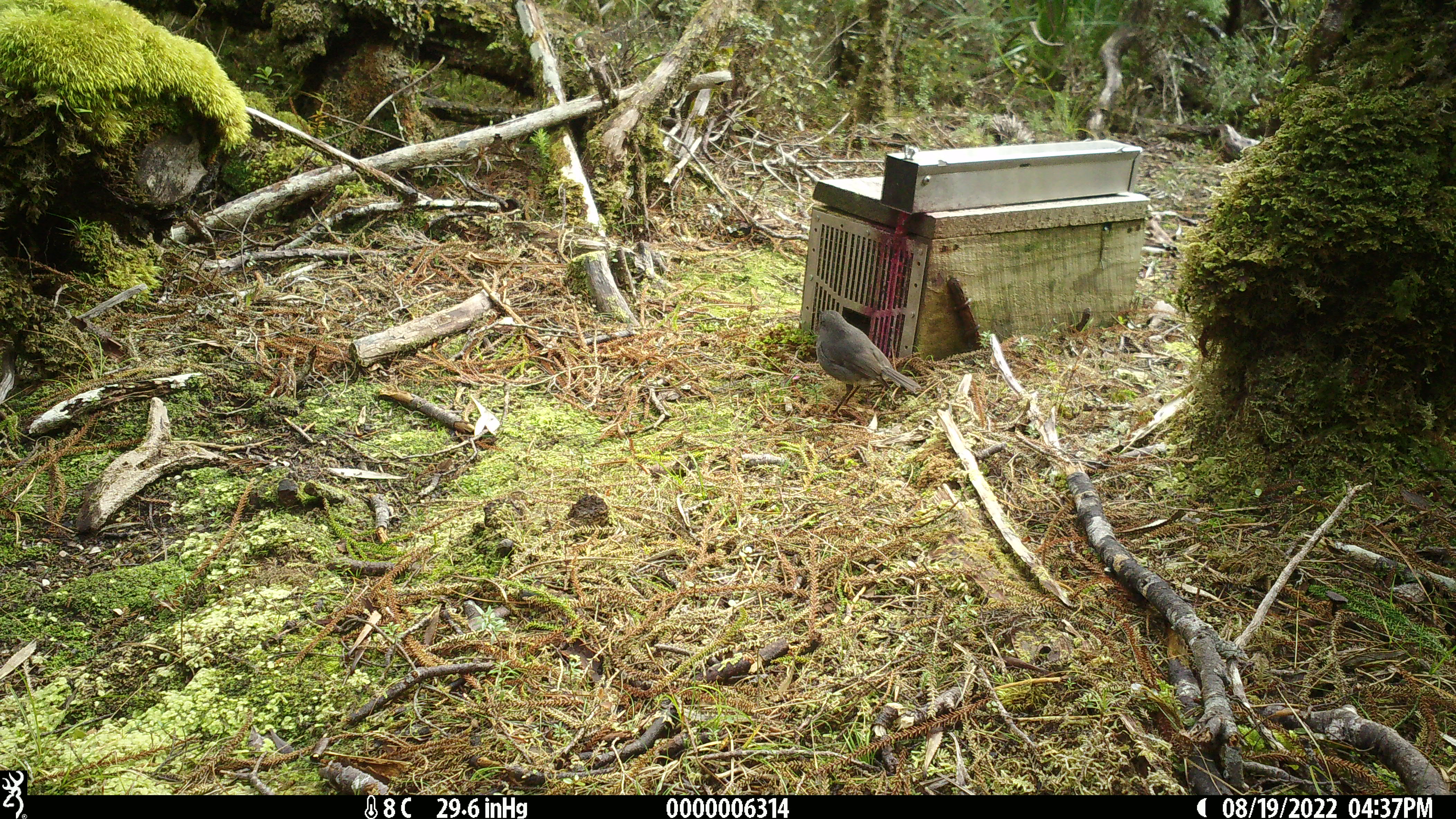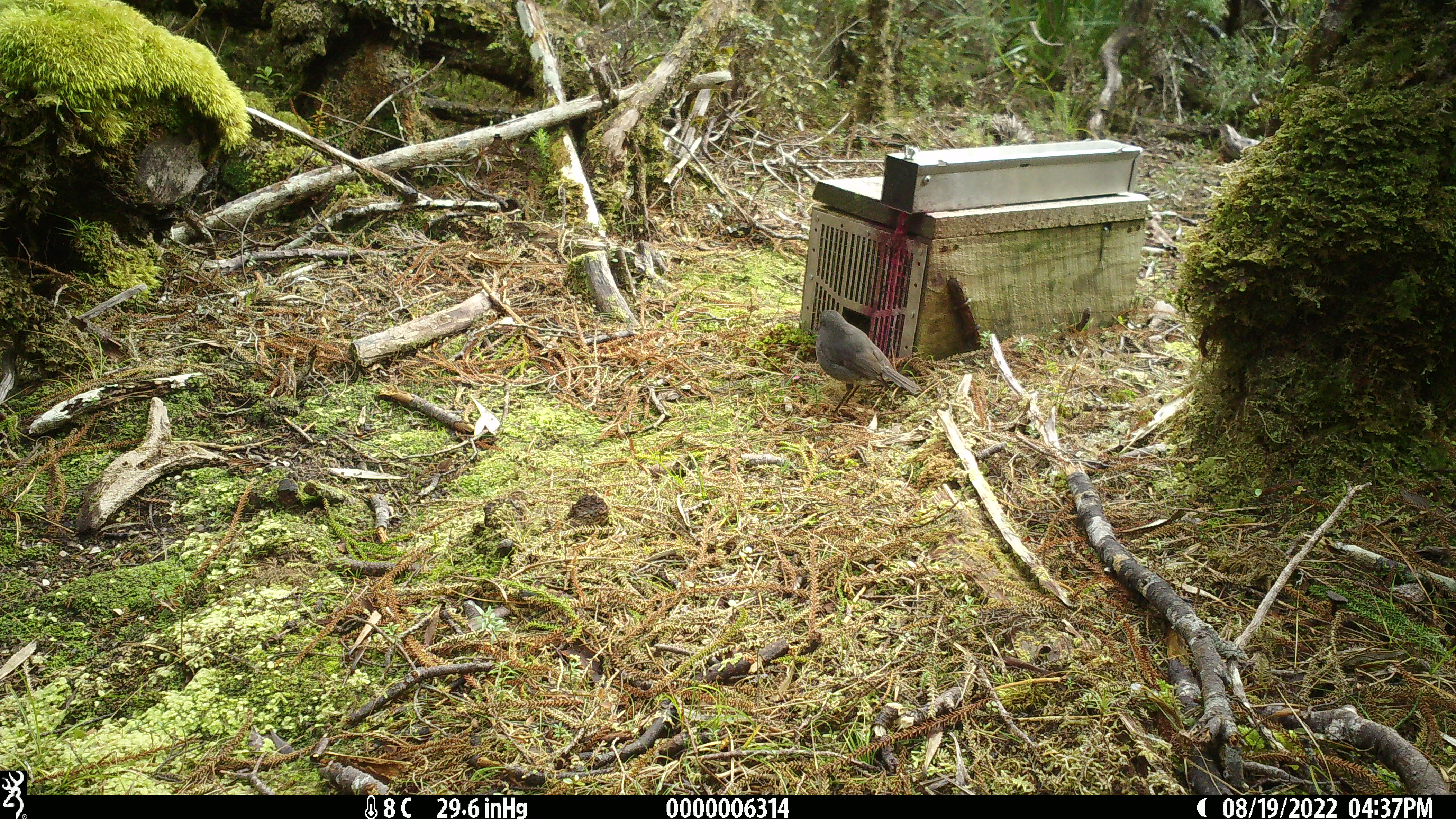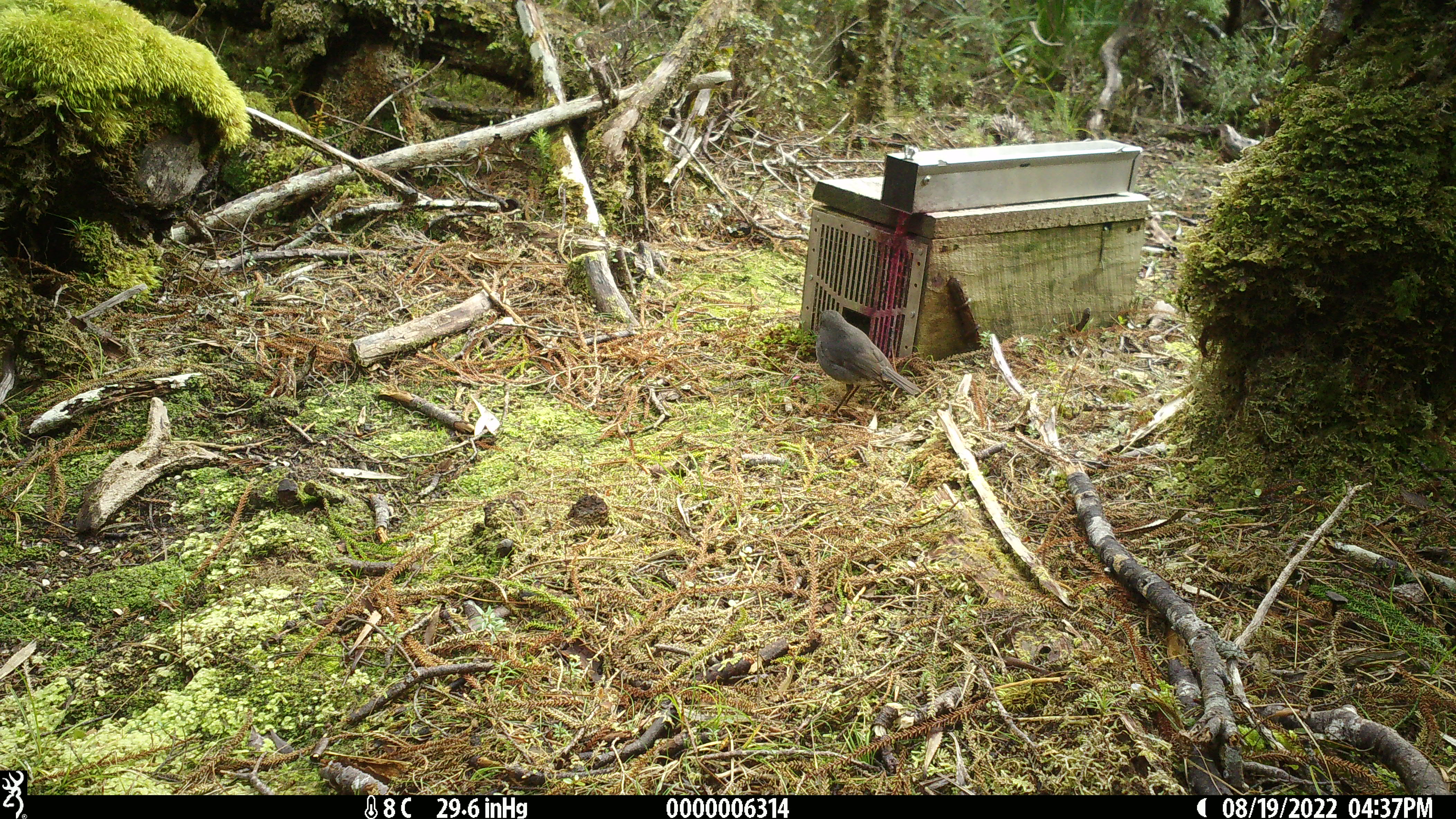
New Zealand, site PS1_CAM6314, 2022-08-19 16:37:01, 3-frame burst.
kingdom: Animalia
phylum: Chordata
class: Aves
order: Passeriformes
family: Petroicidae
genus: Petroica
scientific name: Petroica australis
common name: new zealand robin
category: robin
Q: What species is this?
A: Robin (new zealand robin) (Petroica australis).